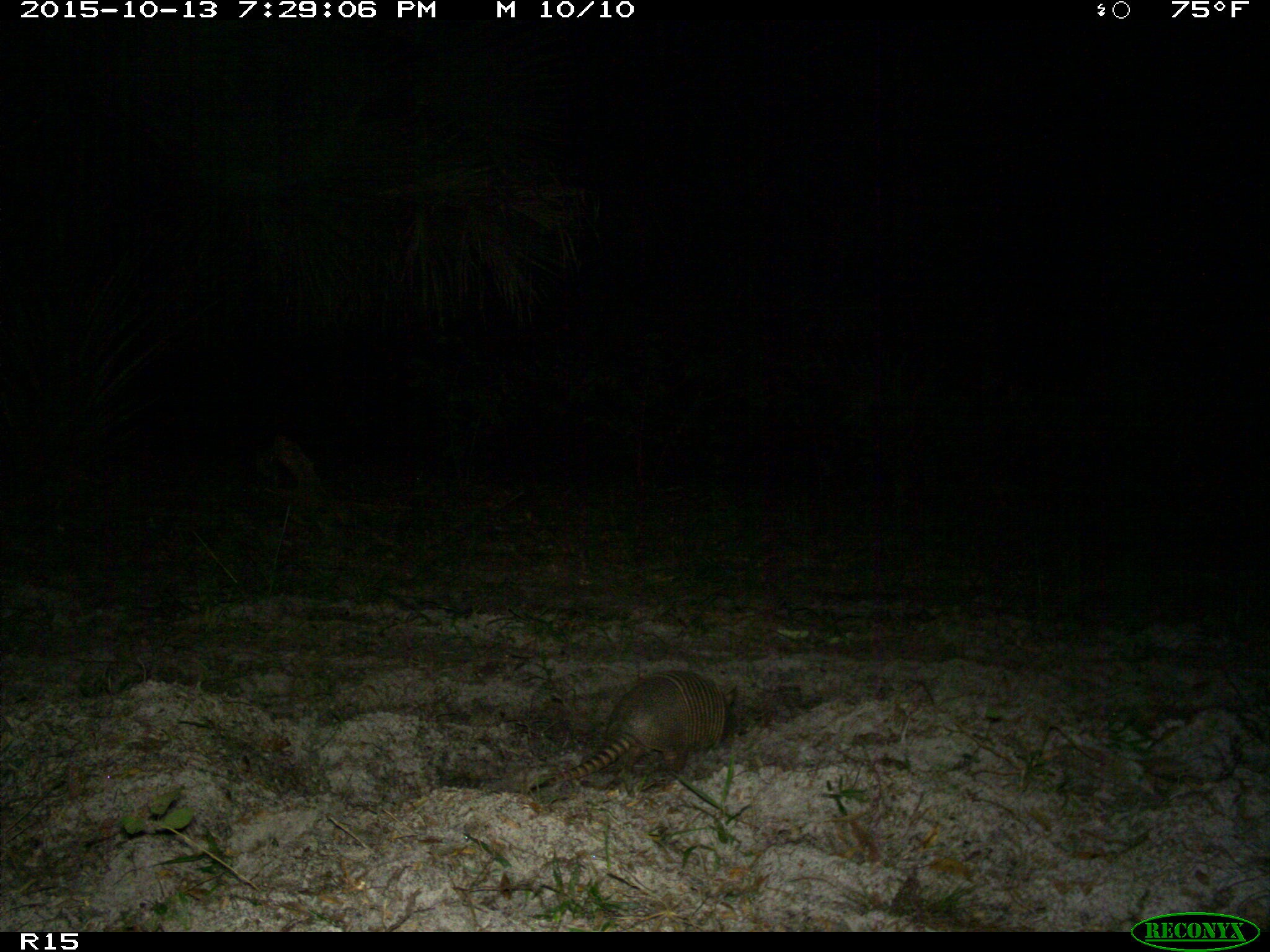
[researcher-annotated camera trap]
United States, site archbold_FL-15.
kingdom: Animalia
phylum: Chordata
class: Mammalia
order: Cingulata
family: Dasypodidae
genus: Dasypus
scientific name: Dasypus novemcinctus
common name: nine-banded armadillo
Dasypus novemcinctus (nine-banded armadillo).